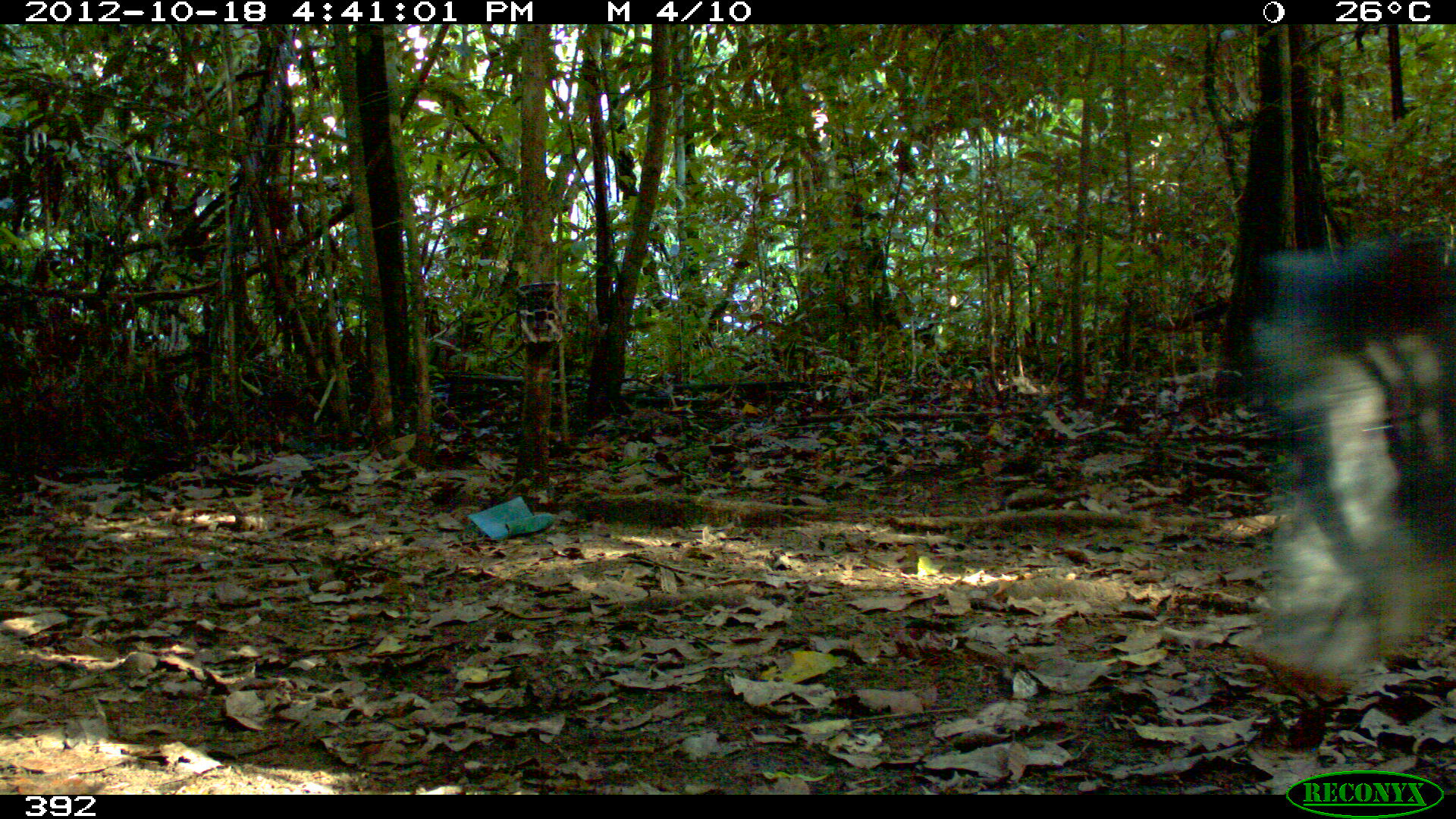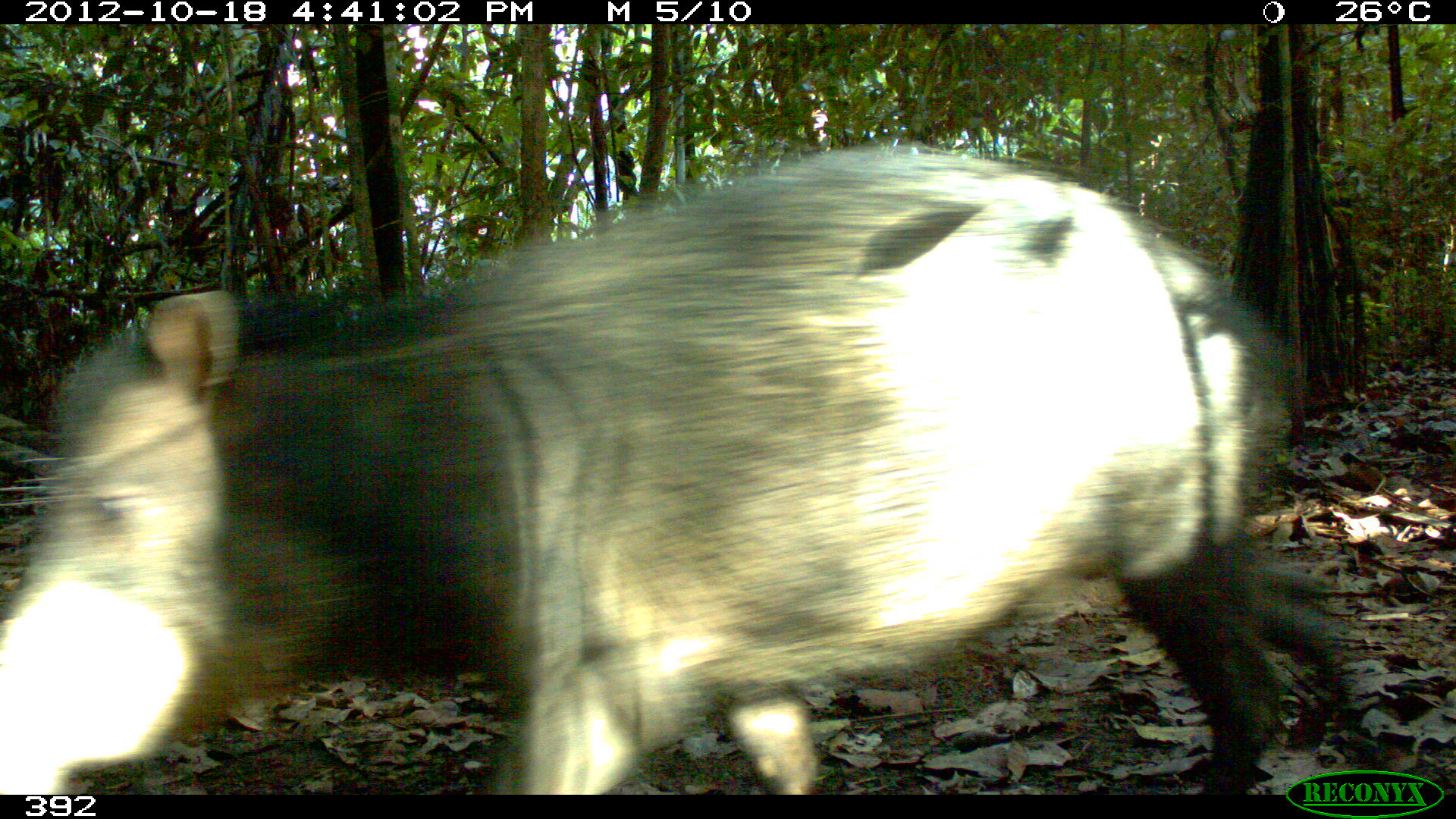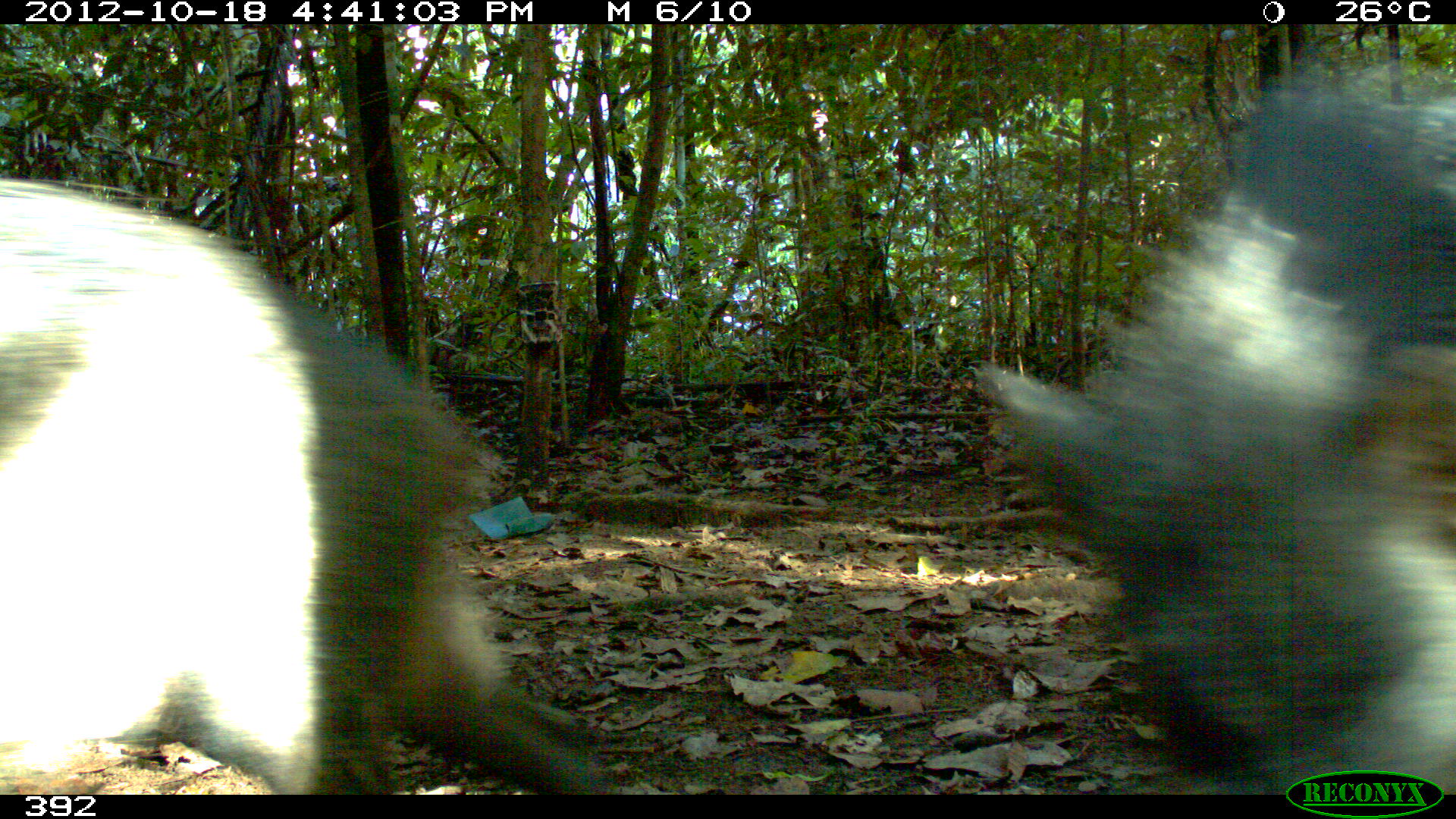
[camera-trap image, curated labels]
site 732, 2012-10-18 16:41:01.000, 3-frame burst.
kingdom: Animalia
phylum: Chordata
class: Mammalia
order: Artiodactyla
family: Tayassuidae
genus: Tayassu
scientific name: Tayassu pecari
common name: white-lipped peccary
Tayassu pecari (white-lipped peccary).